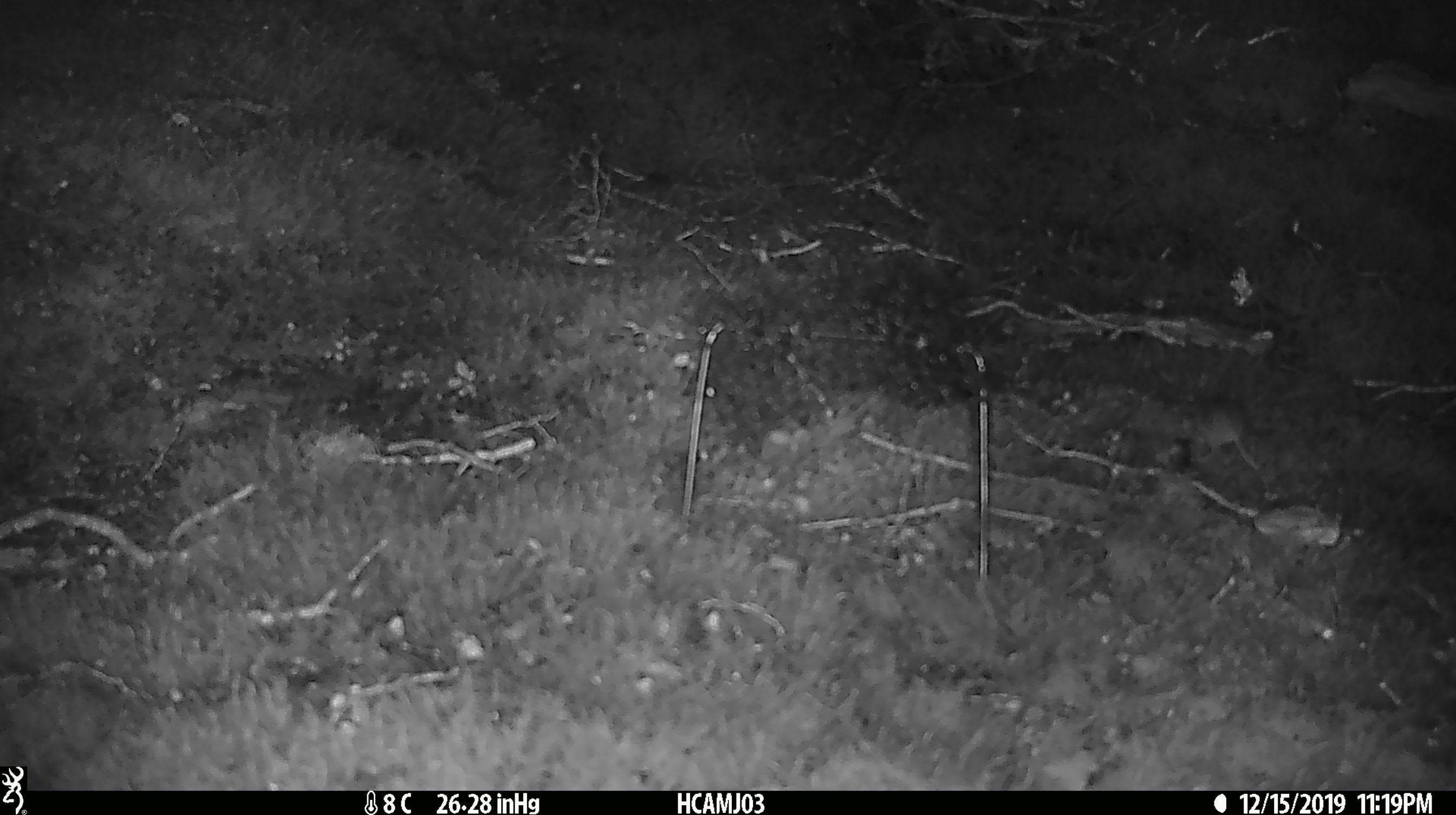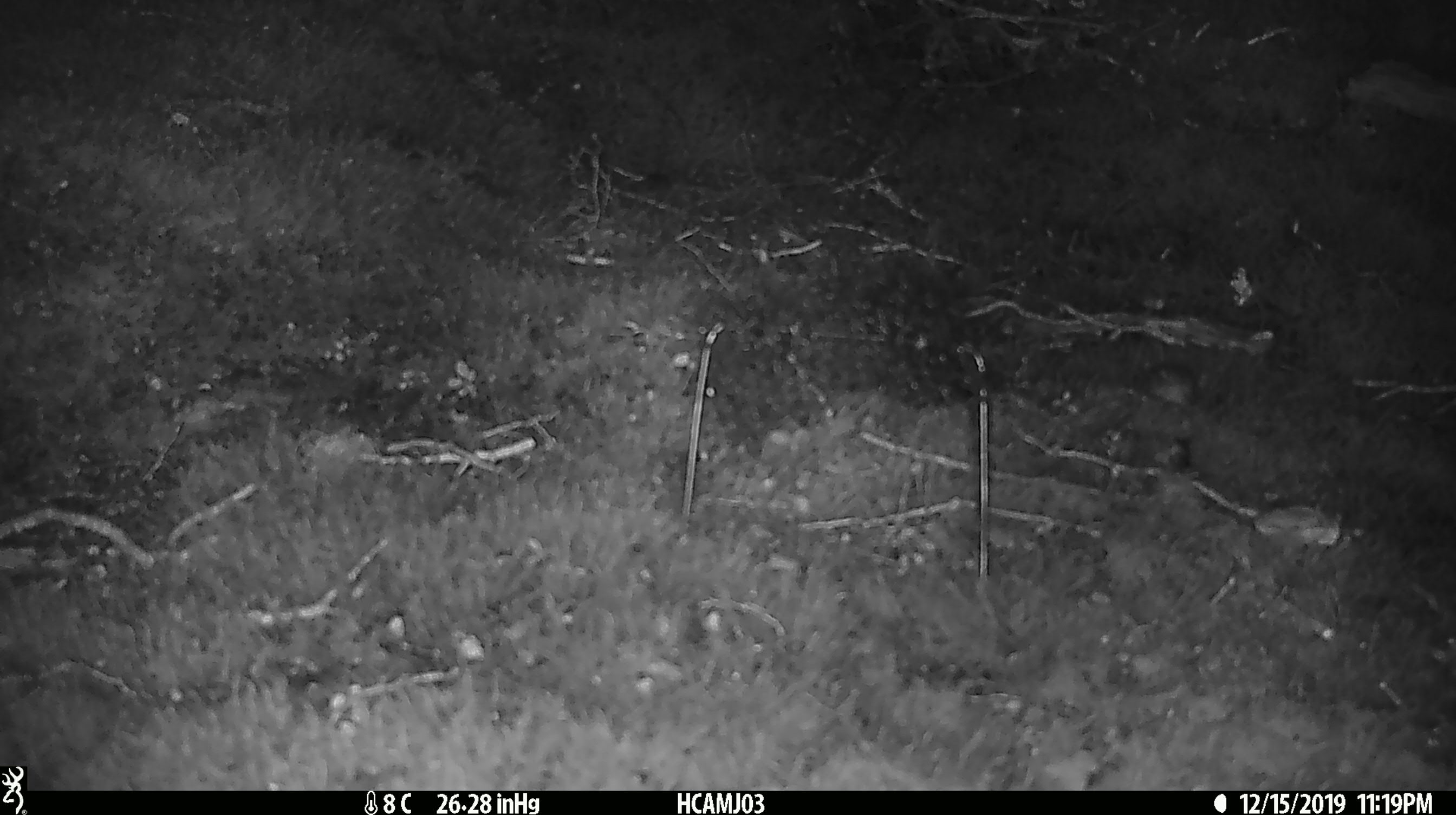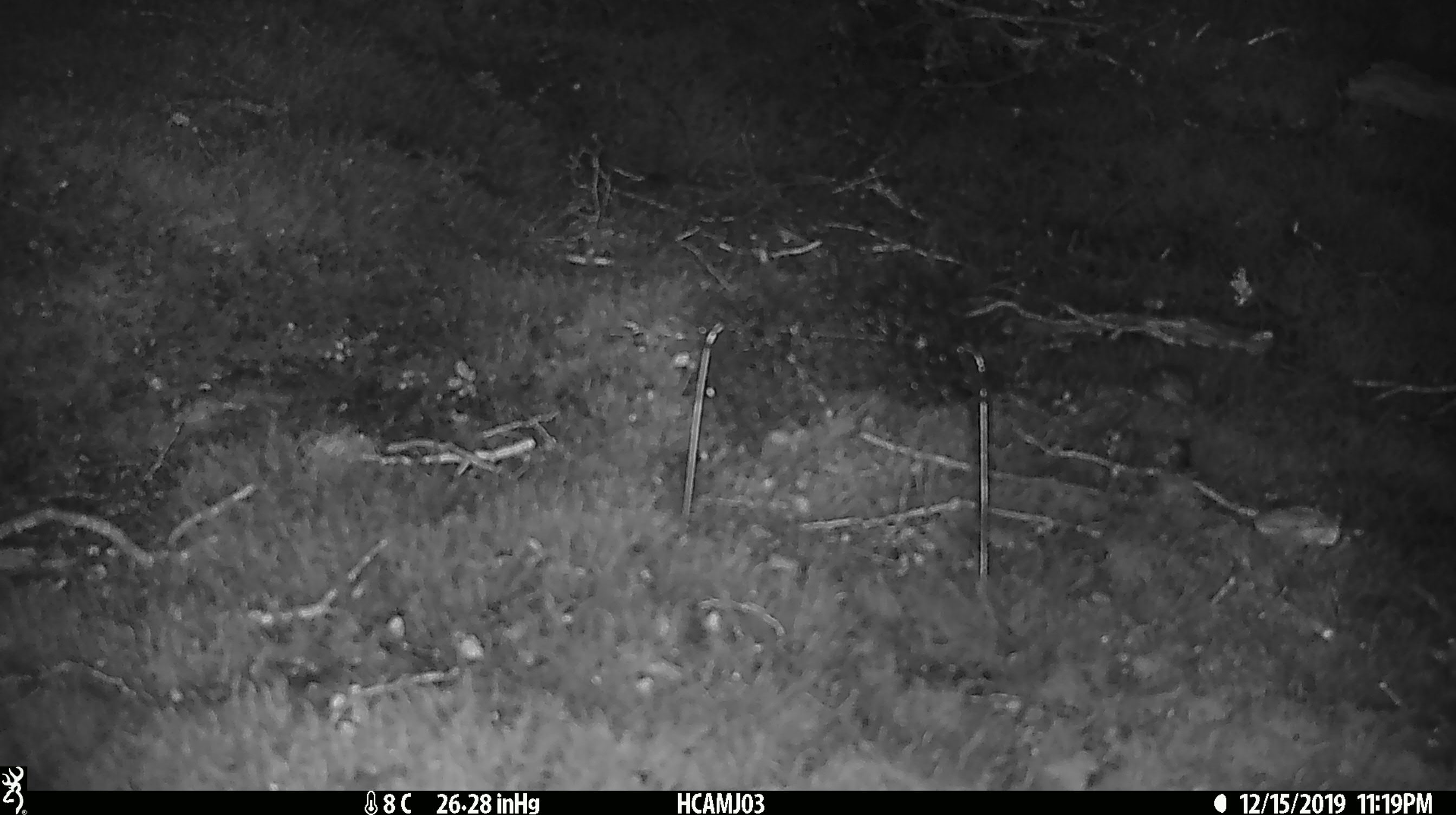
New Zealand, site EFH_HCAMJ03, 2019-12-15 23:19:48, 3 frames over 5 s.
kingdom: Animalia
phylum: Chordata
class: Mammalia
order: Rodentia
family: Muridae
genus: Mus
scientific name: Mus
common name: mouse